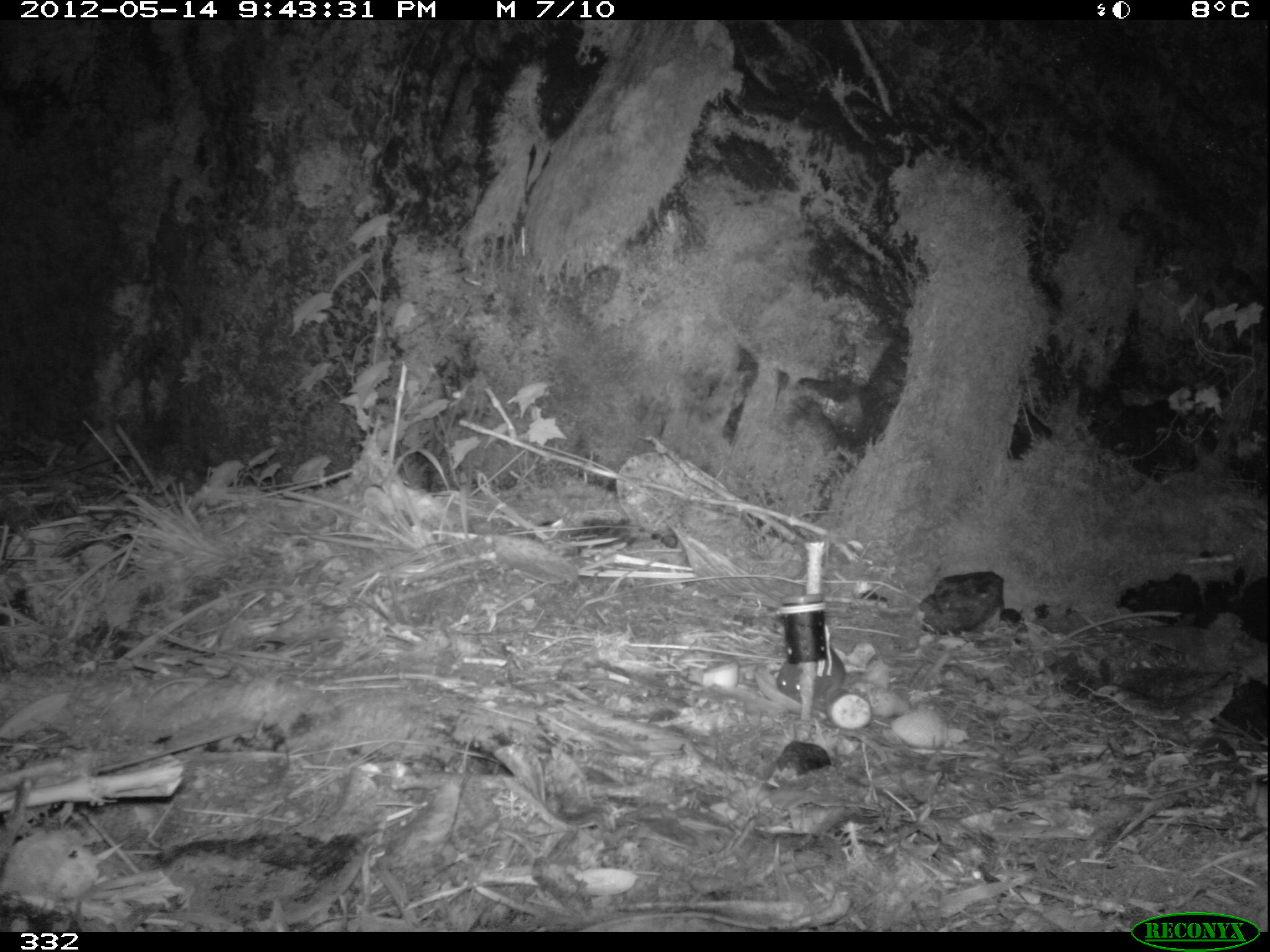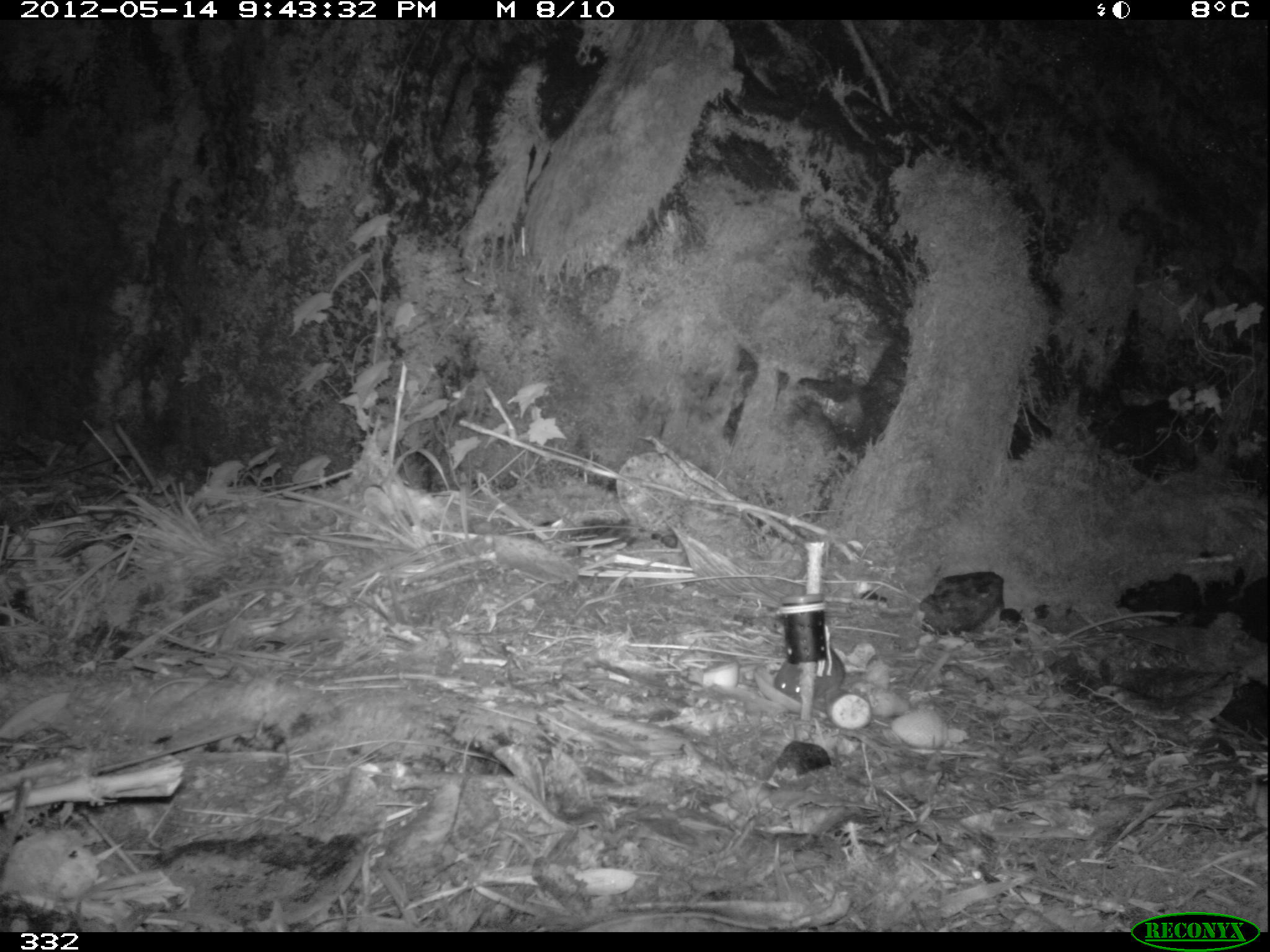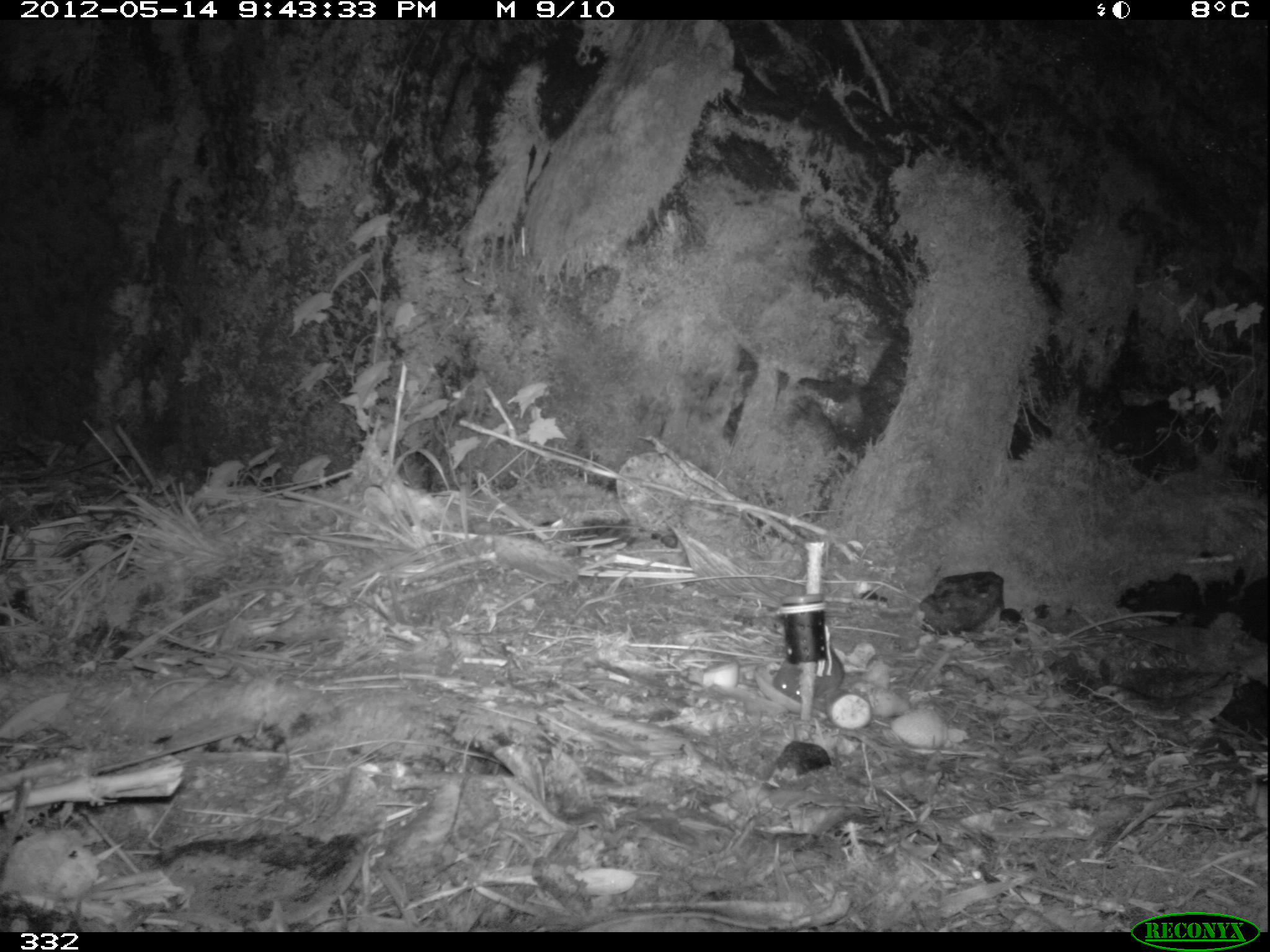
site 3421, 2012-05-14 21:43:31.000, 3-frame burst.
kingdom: Animalia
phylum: Chordata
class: Mammalia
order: Rodentia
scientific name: Rodentia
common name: rodents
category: unknown rodent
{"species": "unknown rodent (rodents) (Rodentia)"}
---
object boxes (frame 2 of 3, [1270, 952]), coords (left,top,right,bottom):
unknown rodent: (771,649,845,704)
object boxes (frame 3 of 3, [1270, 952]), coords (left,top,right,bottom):
unknown rodent: (772,643,844,703)